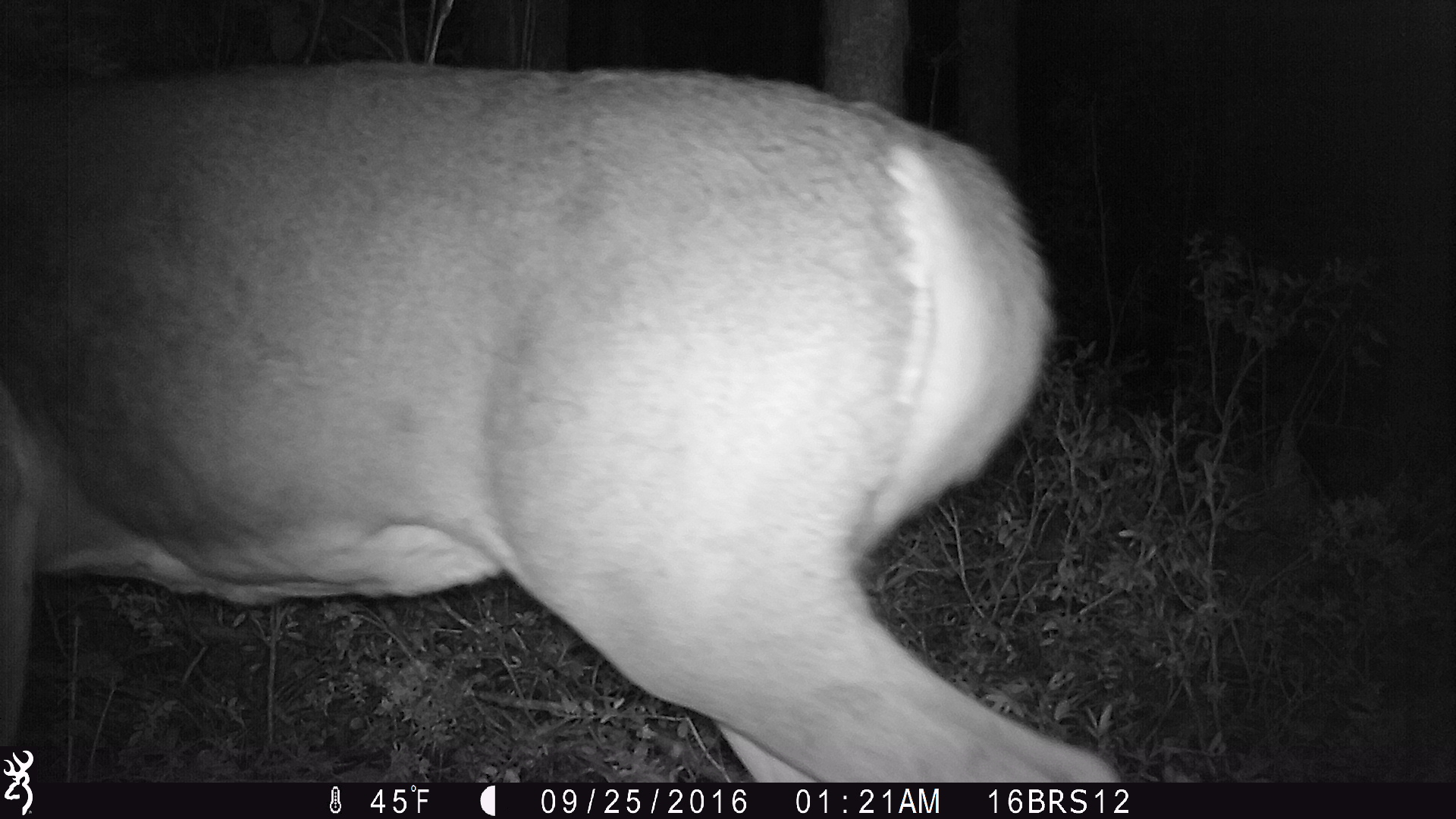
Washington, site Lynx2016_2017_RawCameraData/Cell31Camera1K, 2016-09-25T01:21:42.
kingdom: Animalia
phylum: Chordata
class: Mammalia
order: Artiodactyla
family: Cervidae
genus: Odocoileus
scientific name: Odocoileus virginianus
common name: white-tailed deer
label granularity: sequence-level